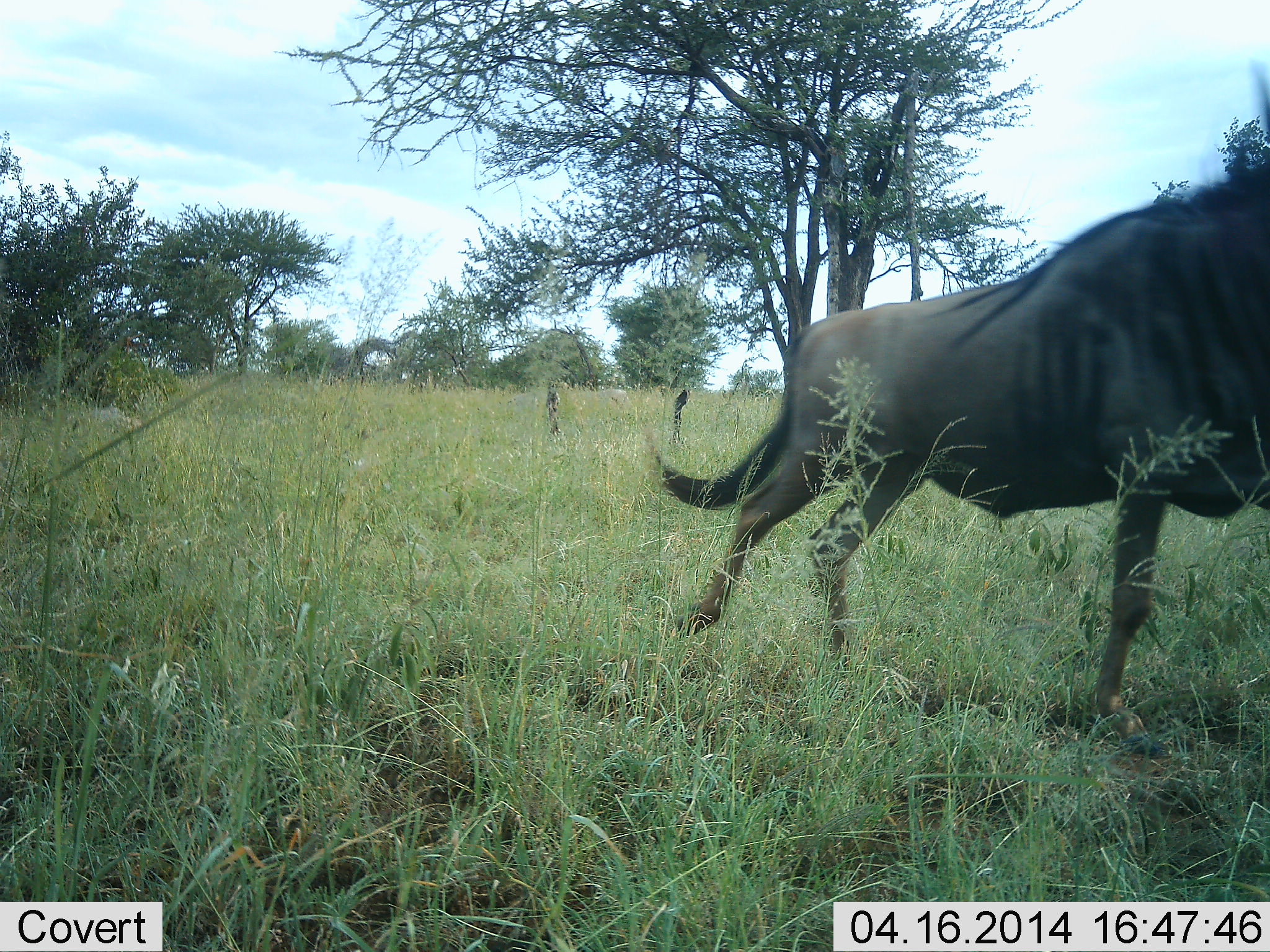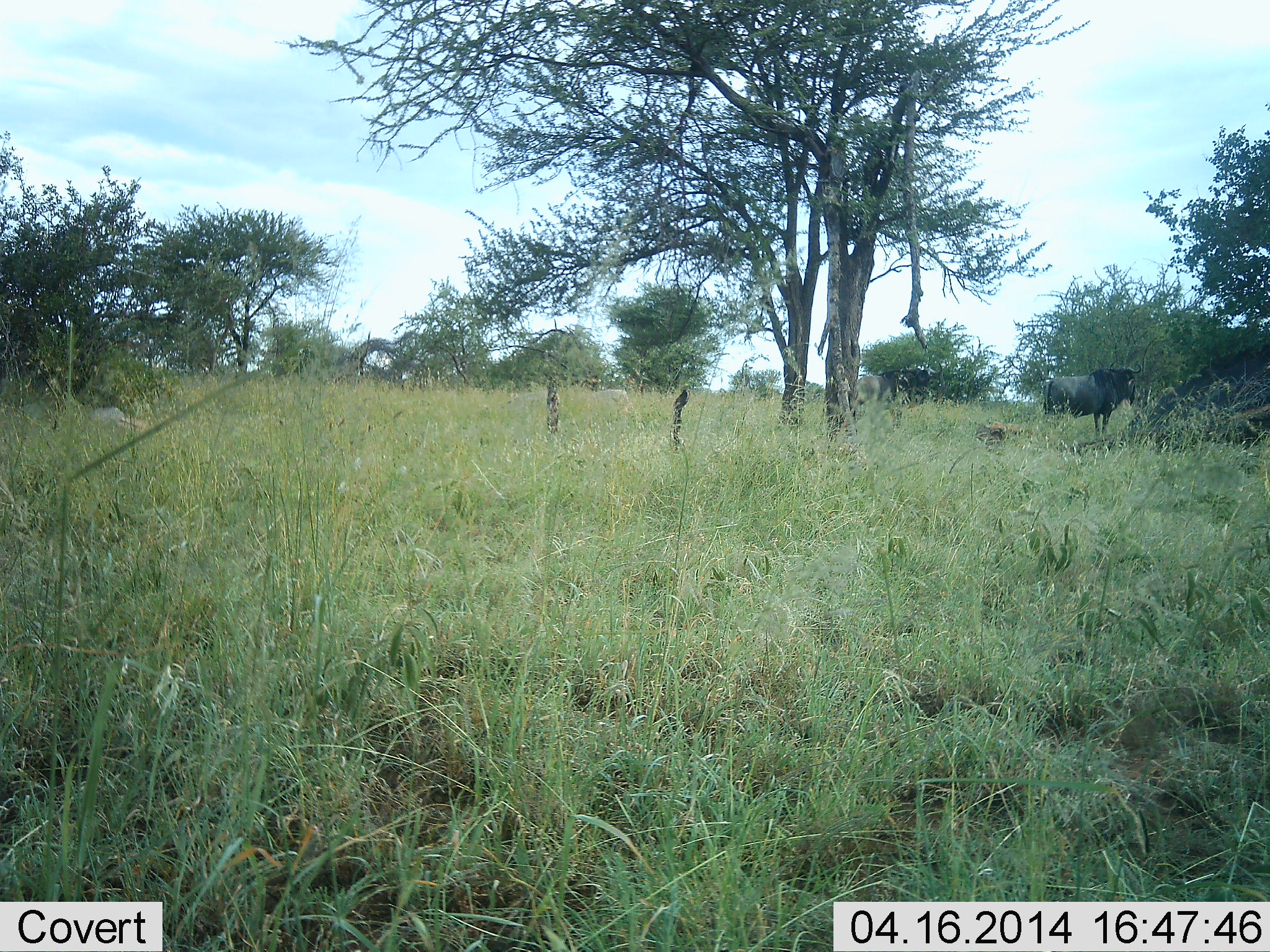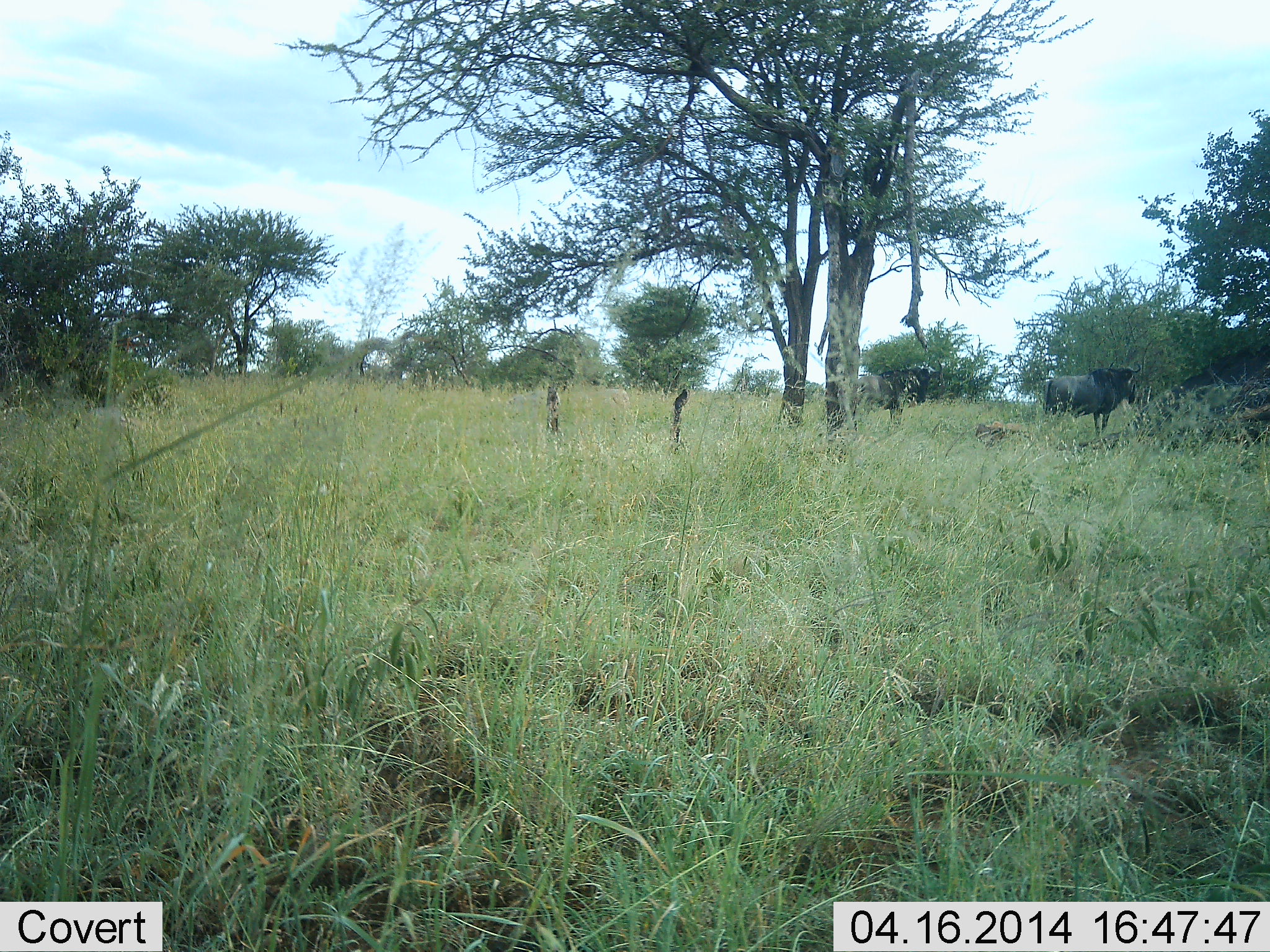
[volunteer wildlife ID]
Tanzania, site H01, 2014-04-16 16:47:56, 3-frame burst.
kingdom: Animalia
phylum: Chordata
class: Mammalia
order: Artiodactyla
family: Bovidae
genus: Connochaetes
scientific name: Connochaetes taurinus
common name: blue wildebeest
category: wildebeest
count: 3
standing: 82%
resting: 0%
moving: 91%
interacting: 0%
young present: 0%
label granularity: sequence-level